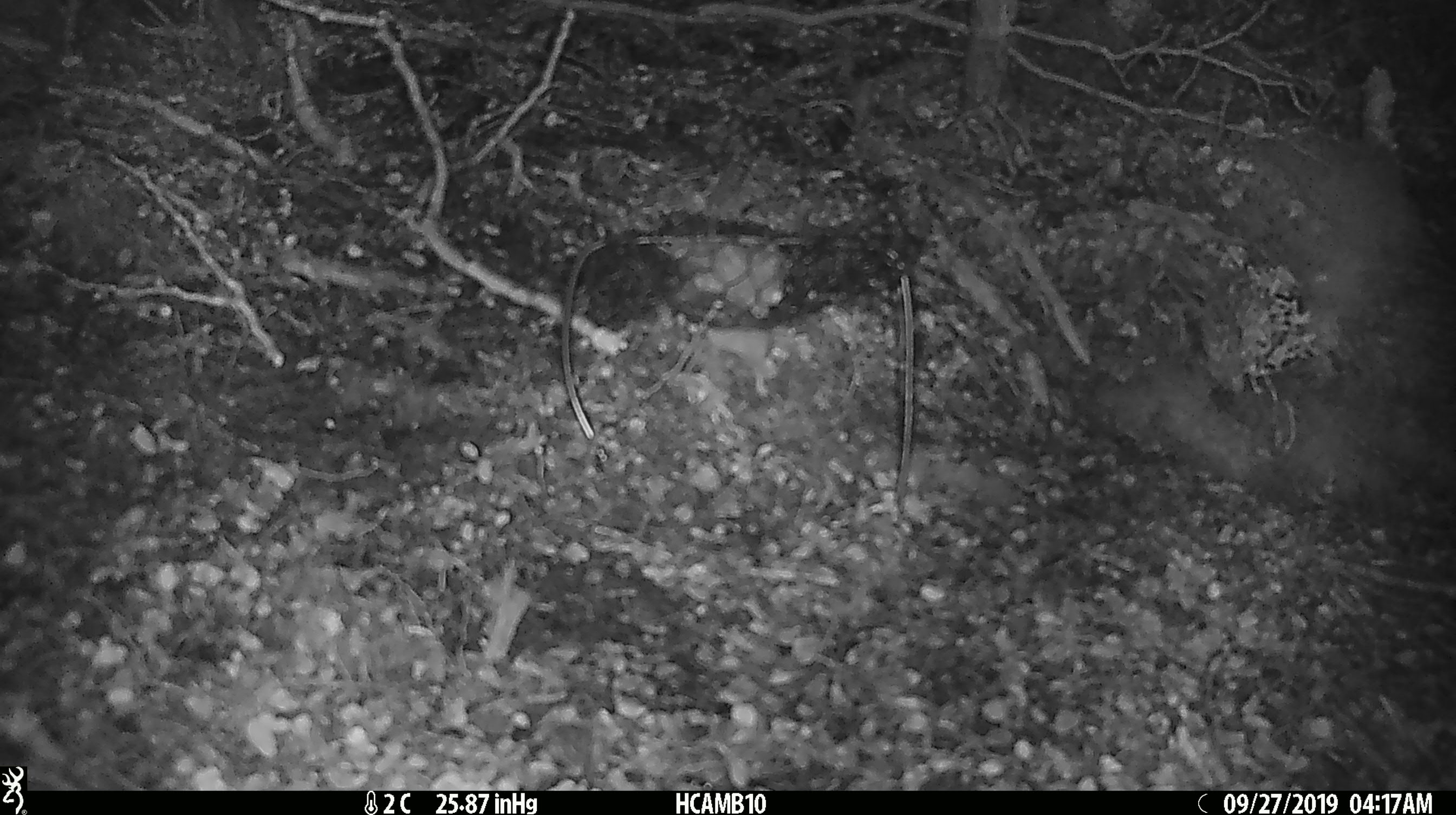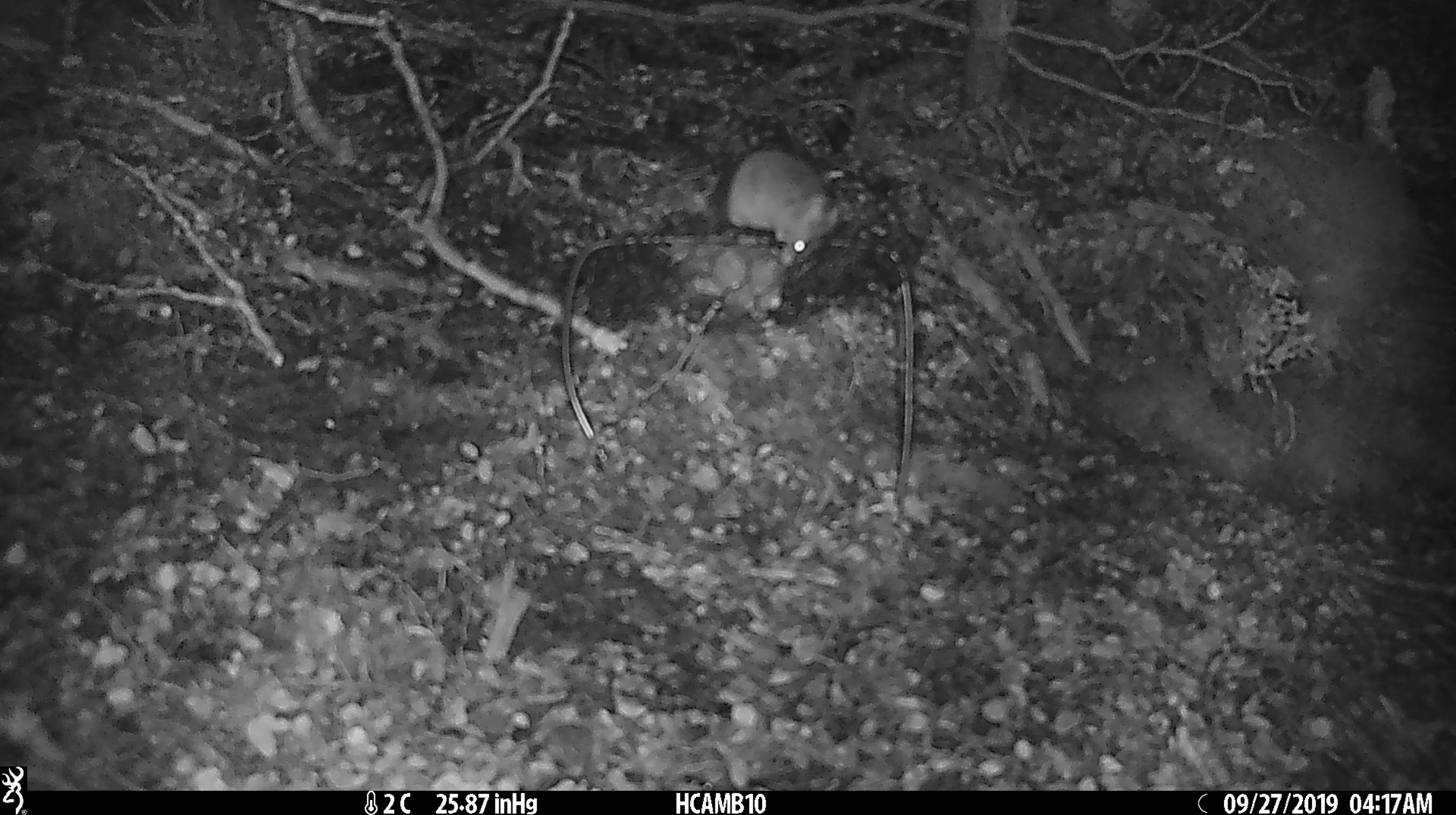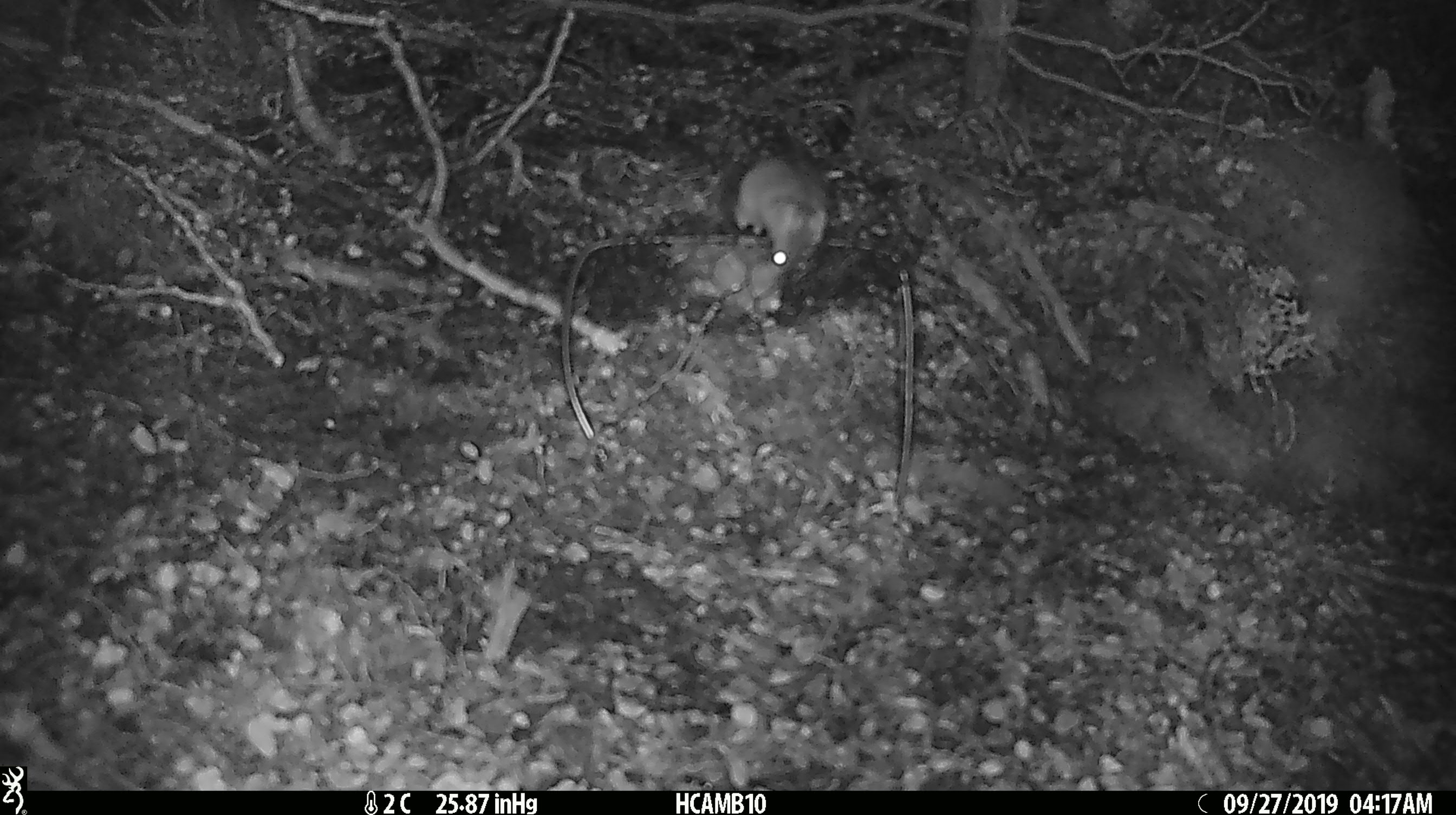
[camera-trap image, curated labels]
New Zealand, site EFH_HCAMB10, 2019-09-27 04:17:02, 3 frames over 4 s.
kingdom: Animalia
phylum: Chordata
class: Mammalia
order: Rodentia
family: Muridae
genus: Mus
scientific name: Mus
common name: mouse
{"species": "mouse (Mus)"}